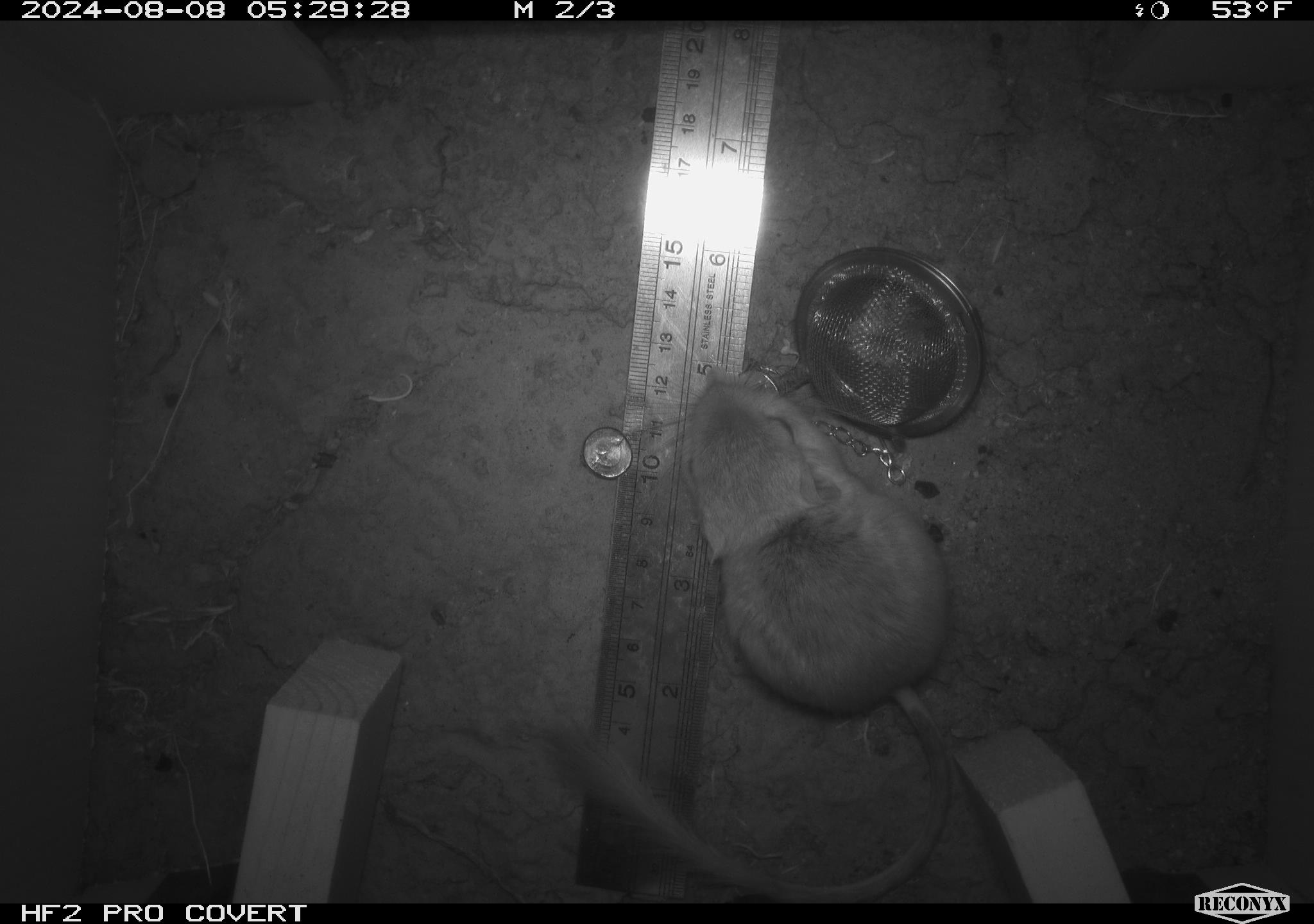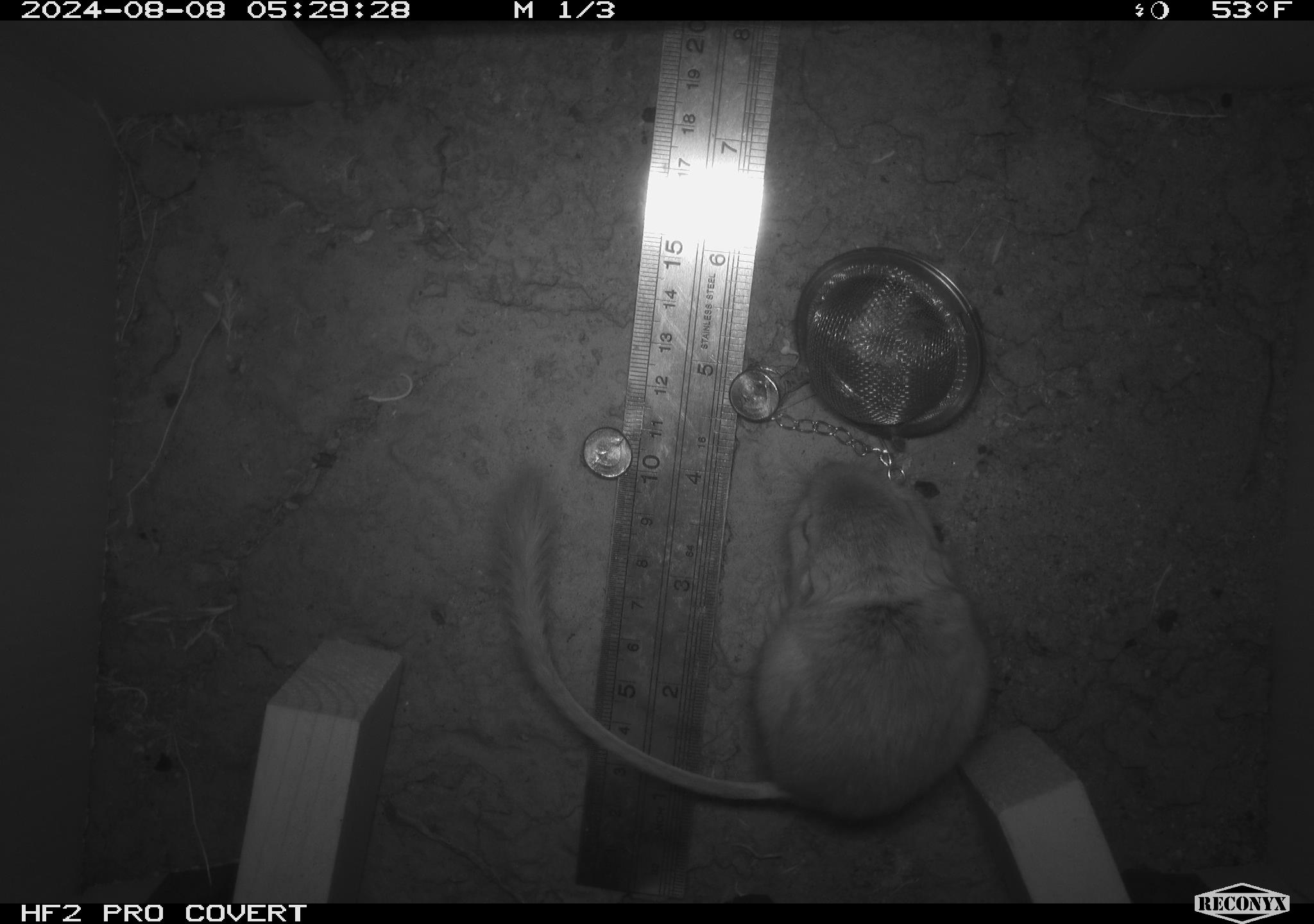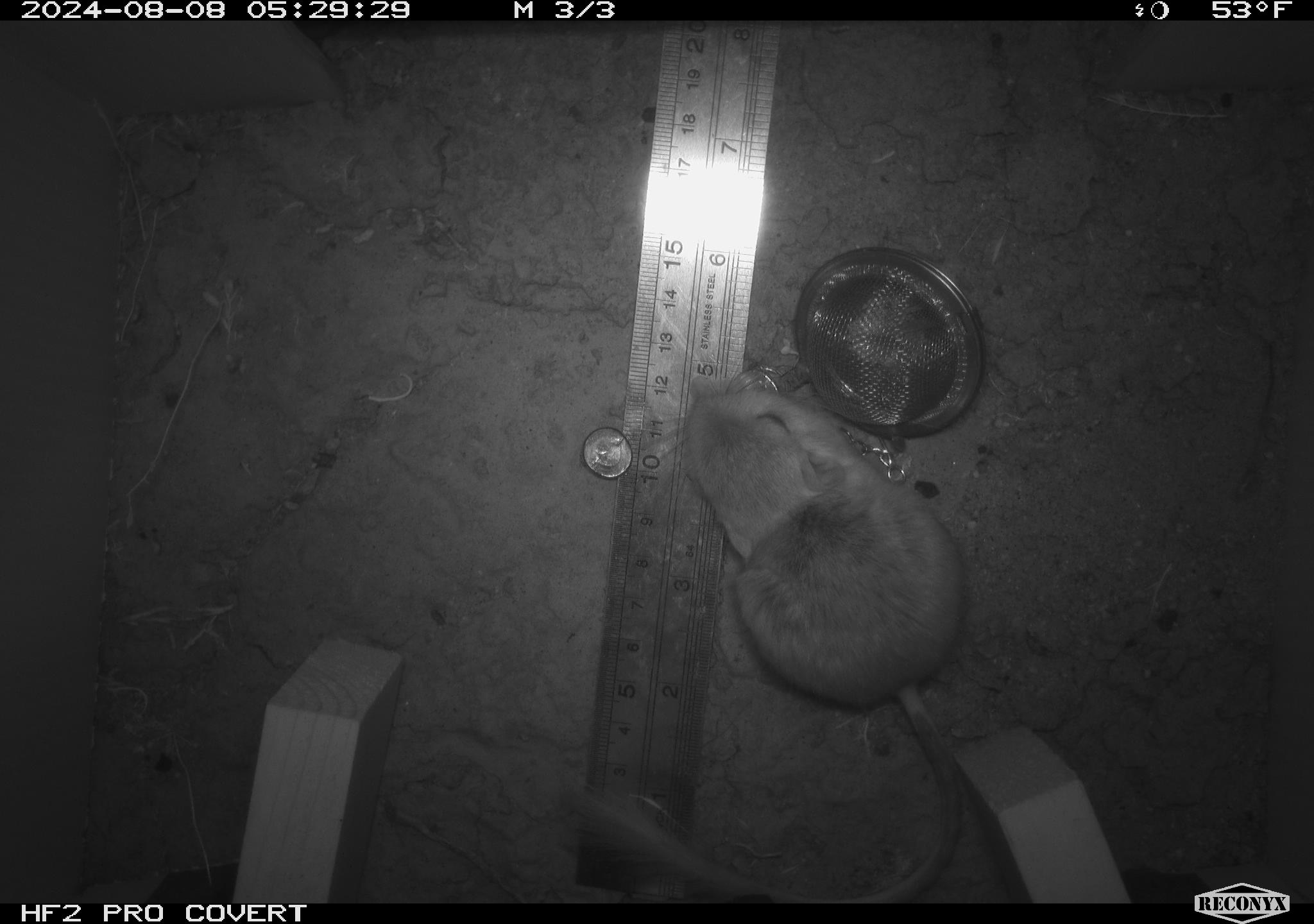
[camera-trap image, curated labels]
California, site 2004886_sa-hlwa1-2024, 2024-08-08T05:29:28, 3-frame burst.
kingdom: Animalia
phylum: Chordata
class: Mammalia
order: Rodentia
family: Heteromyidae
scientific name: Heteromyidae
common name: kangaroo rats and pocket mice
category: heteromyidae family